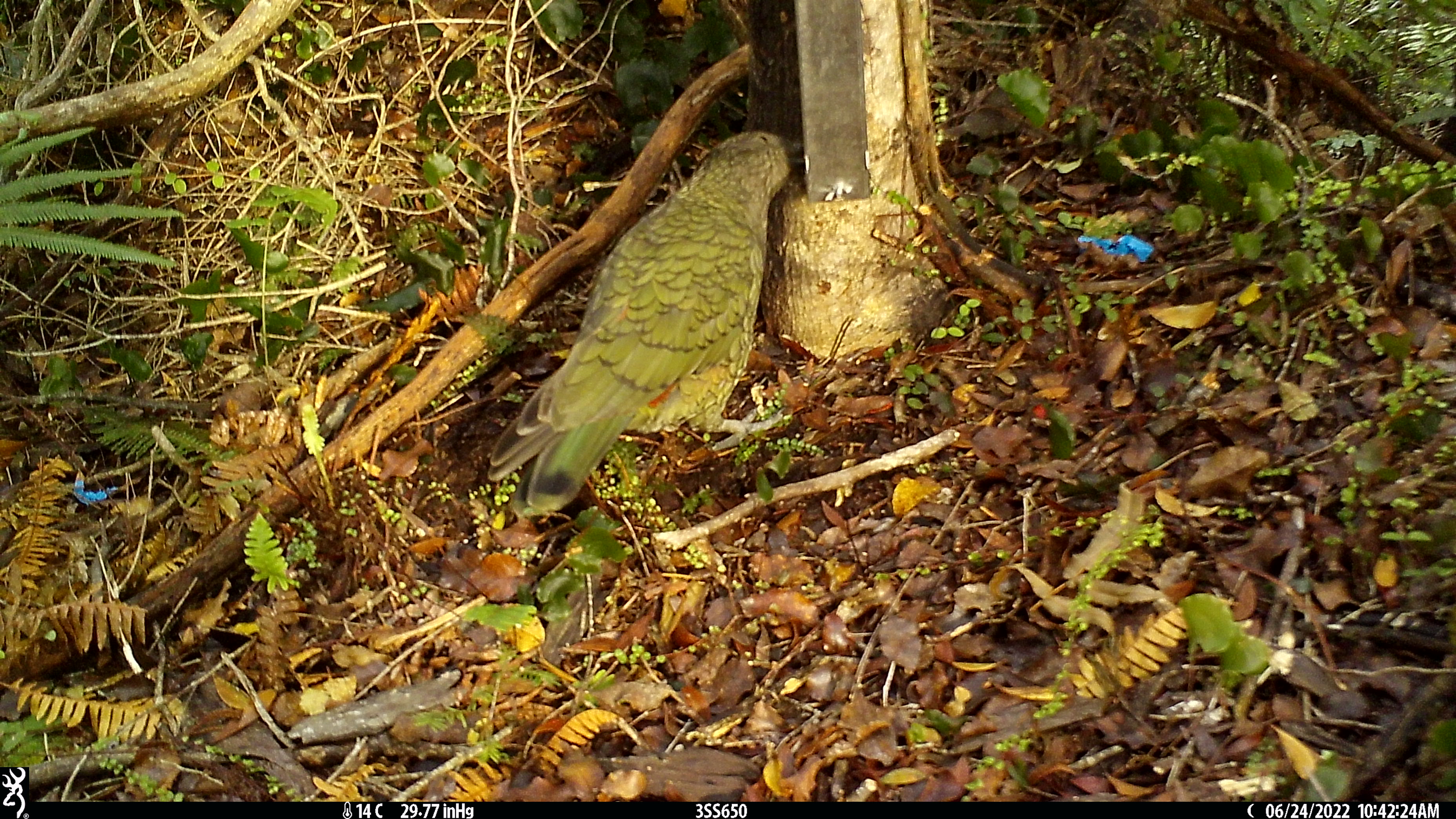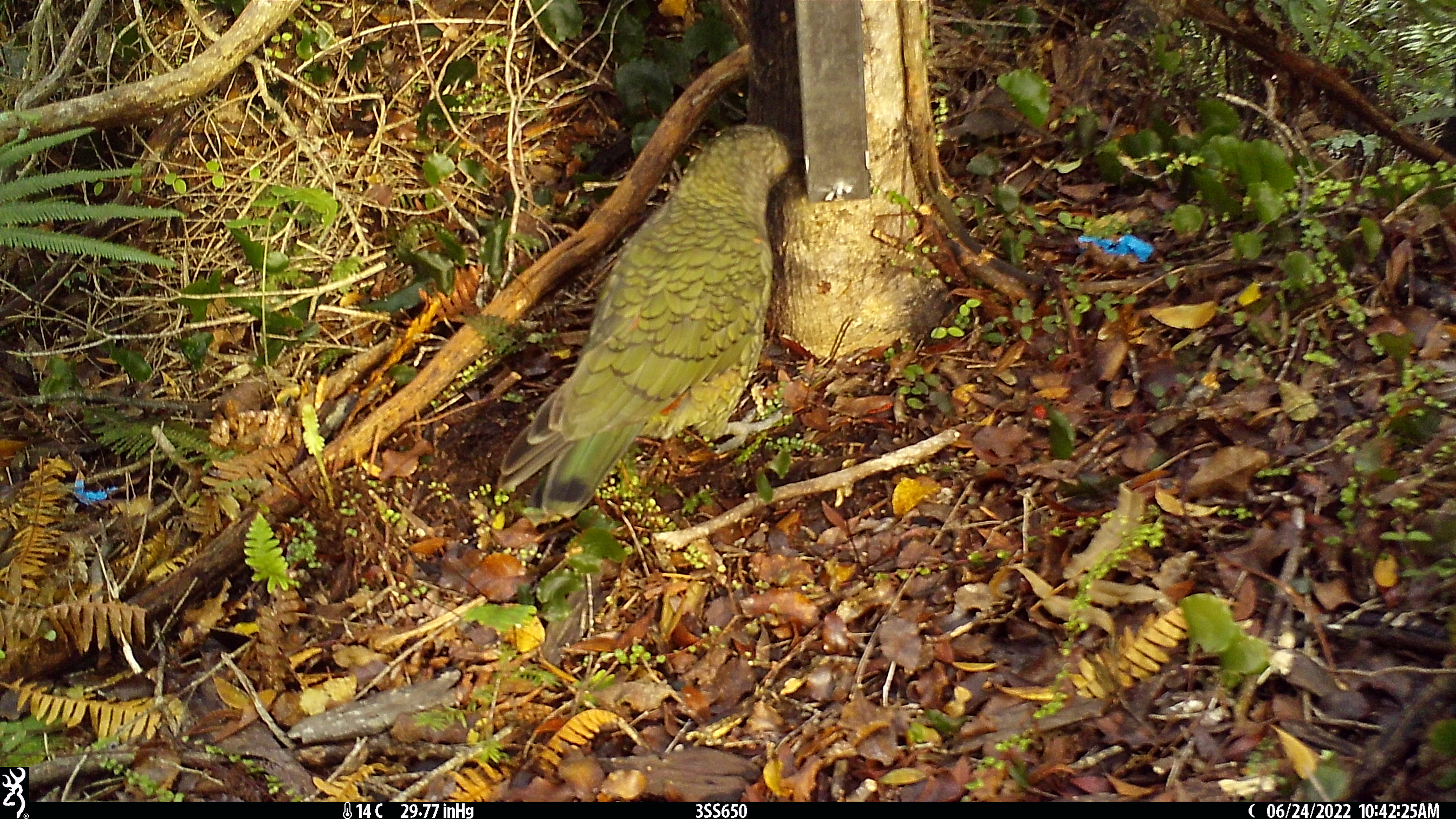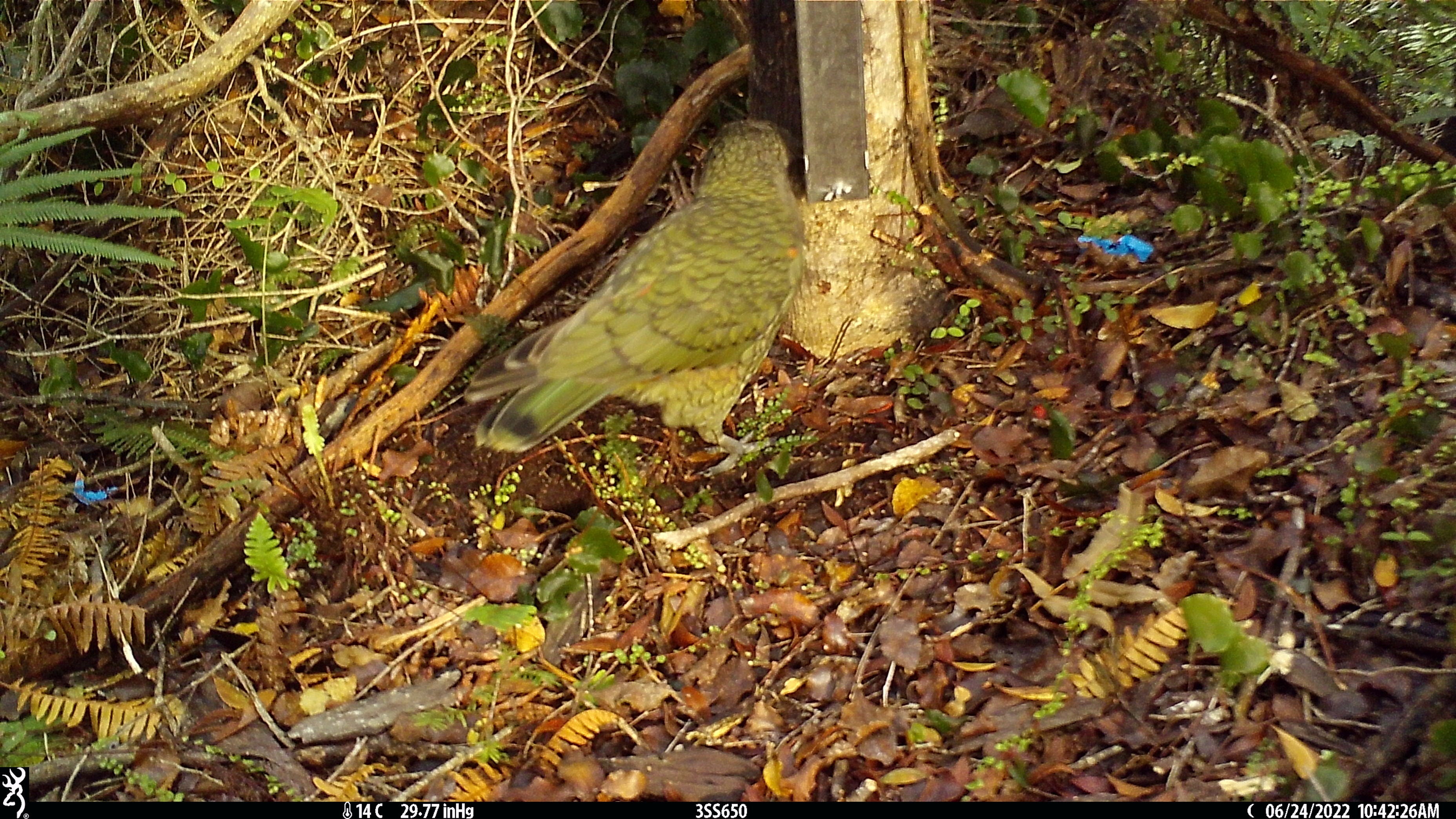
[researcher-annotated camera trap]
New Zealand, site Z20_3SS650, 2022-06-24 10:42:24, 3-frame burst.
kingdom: Animalia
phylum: Chordata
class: Aves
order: Psittaciformes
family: Strigopidae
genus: Nestor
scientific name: Nestor notabilis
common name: kea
Kea (Nestor notabilis).